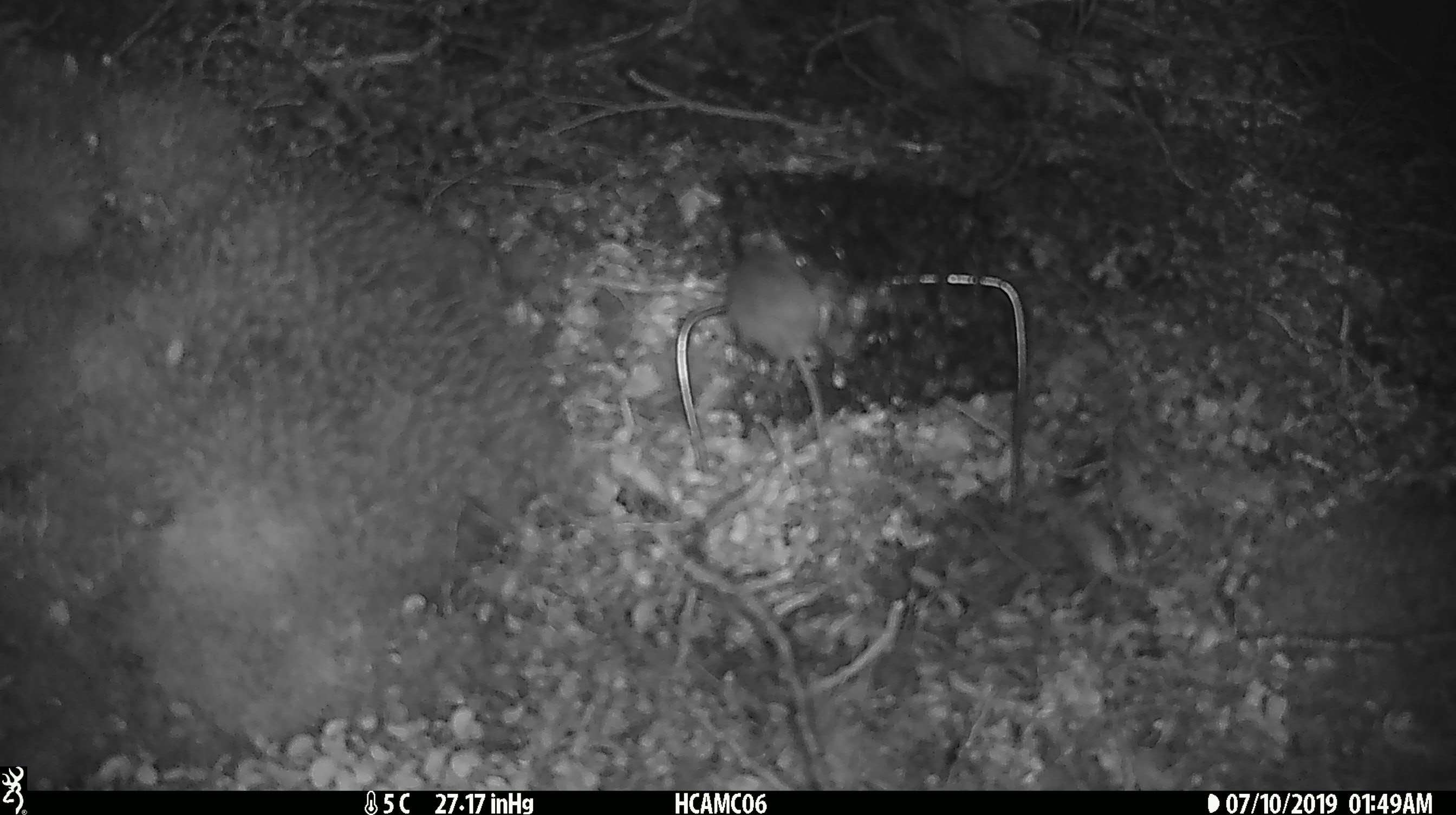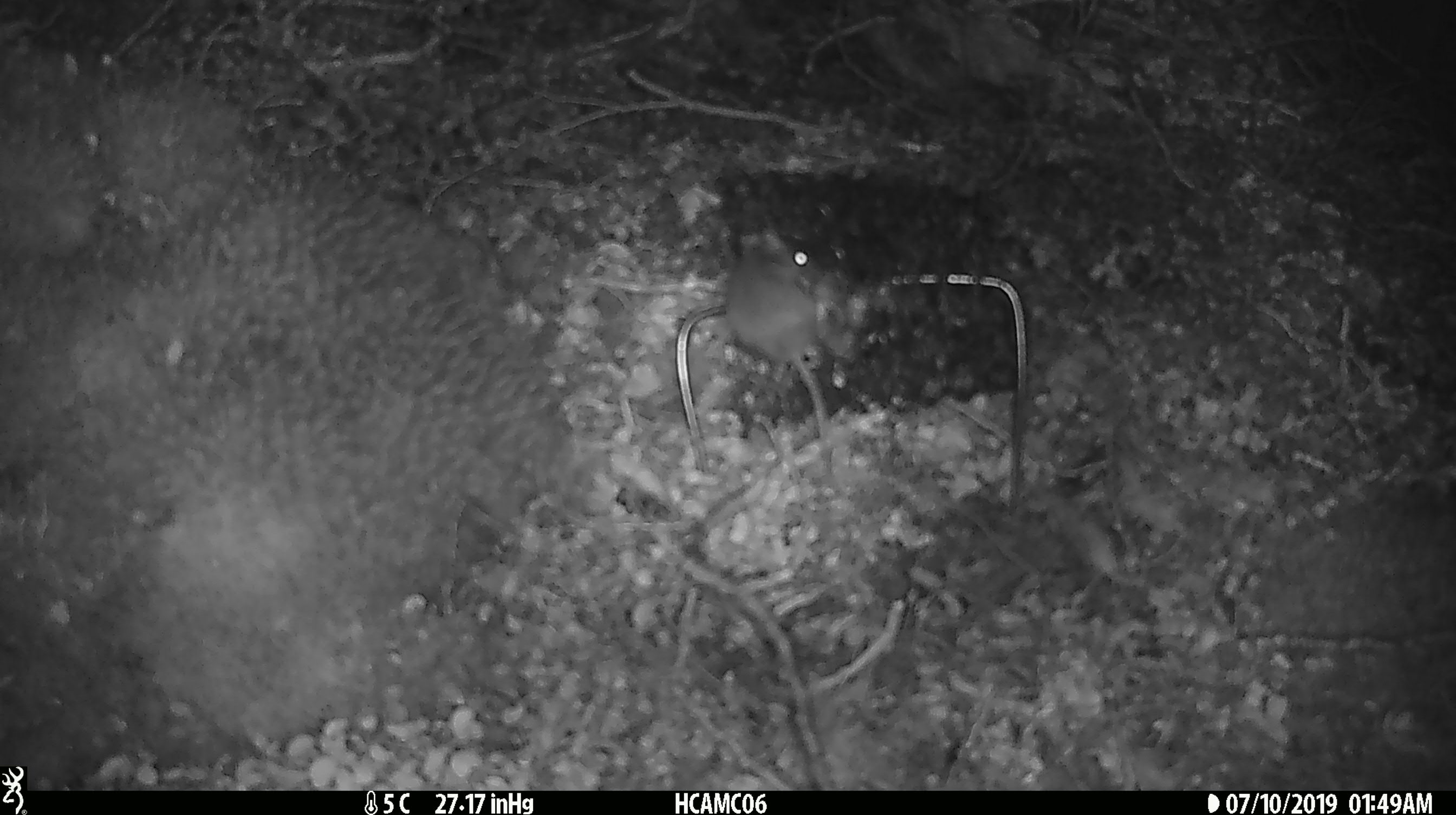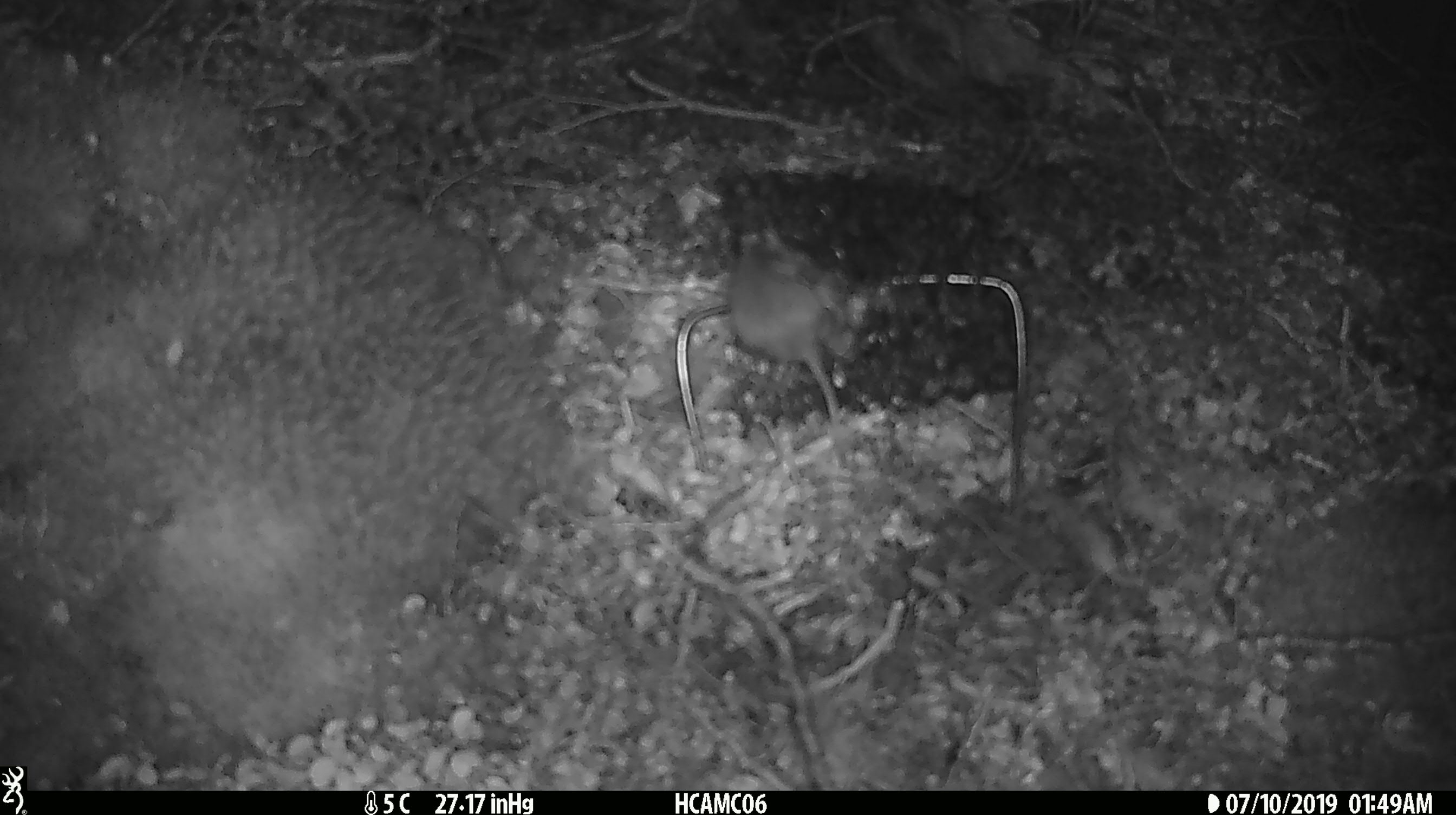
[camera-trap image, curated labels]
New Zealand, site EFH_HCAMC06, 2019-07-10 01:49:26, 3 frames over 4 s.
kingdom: Animalia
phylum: Chordata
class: Mammalia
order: Rodentia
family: Muridae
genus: Mus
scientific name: Mus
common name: mouse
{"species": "mouse (Mus)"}